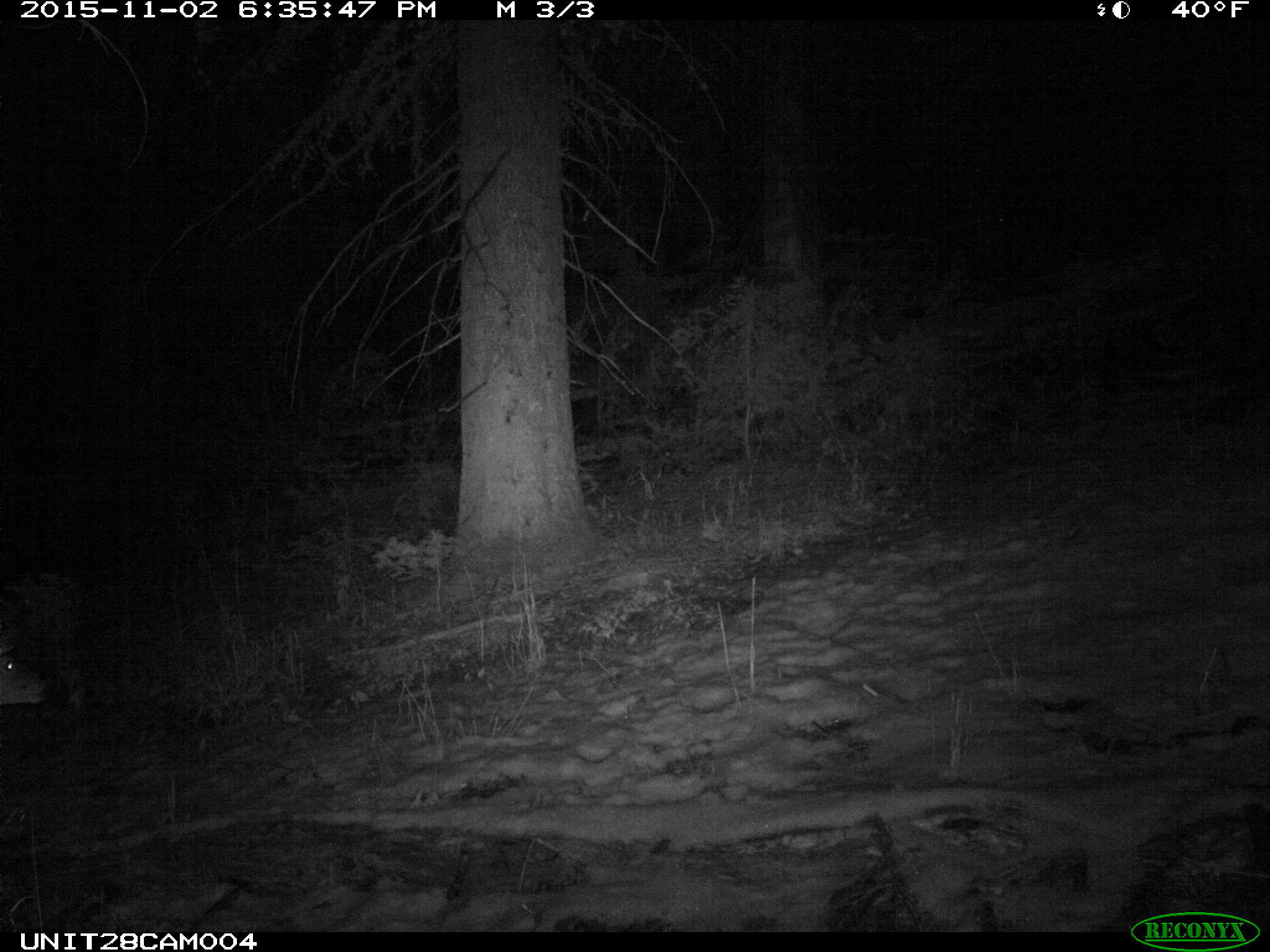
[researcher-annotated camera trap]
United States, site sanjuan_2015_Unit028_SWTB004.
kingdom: Animalia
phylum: Chordata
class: Mammalia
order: Artiodactyla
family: Cervidae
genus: Odocoileus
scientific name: Odocoileus hemionus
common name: mule deer